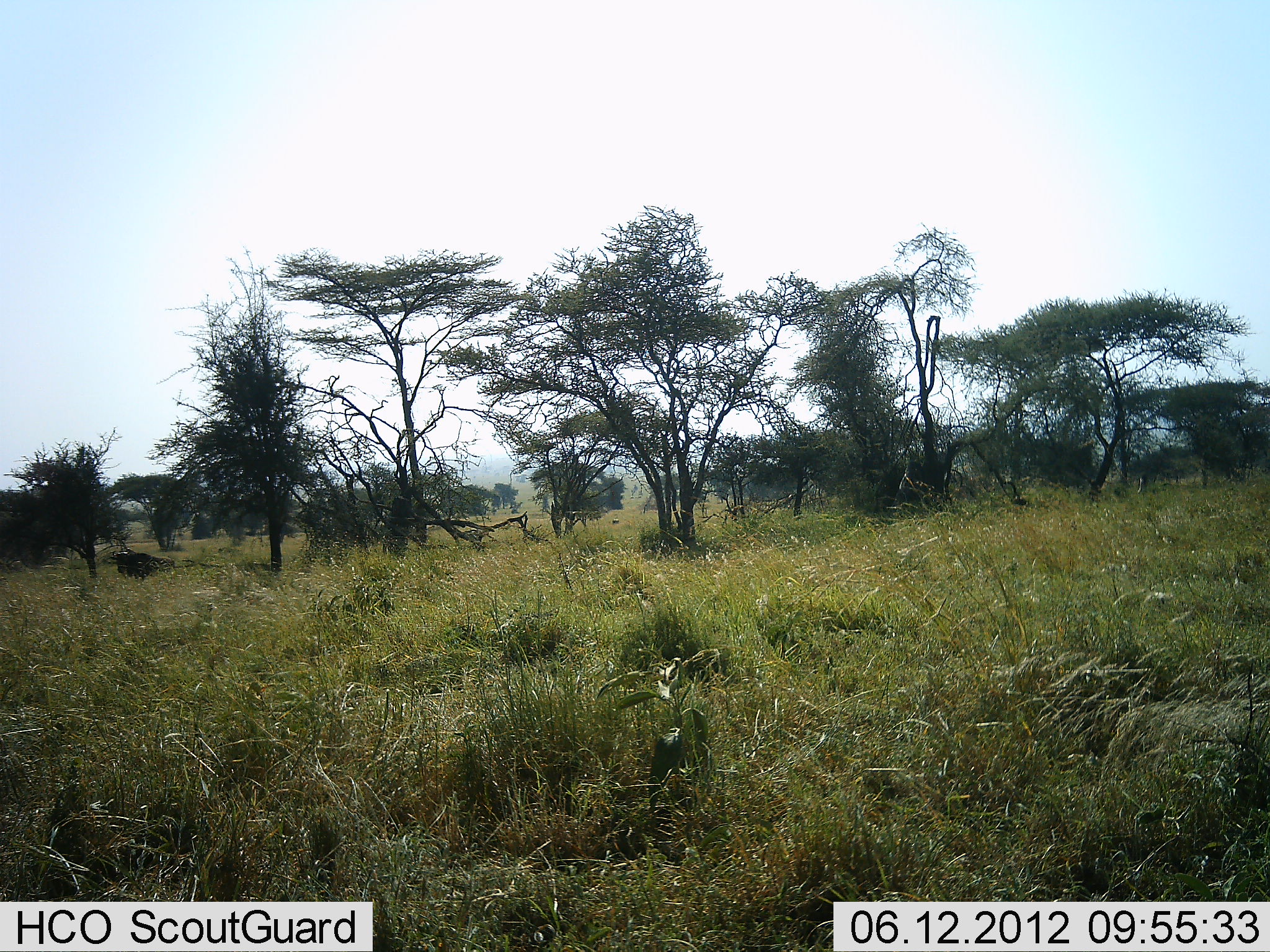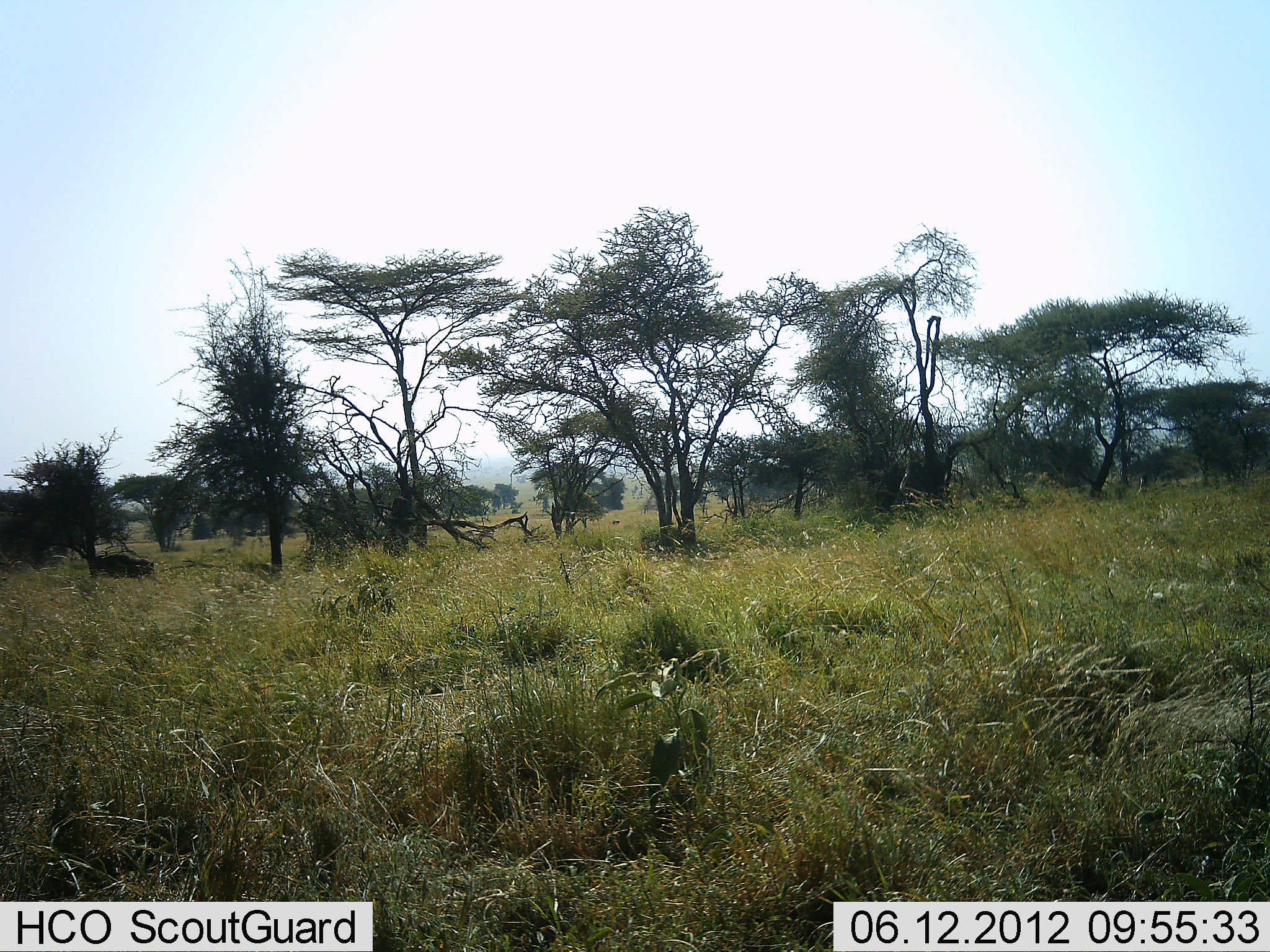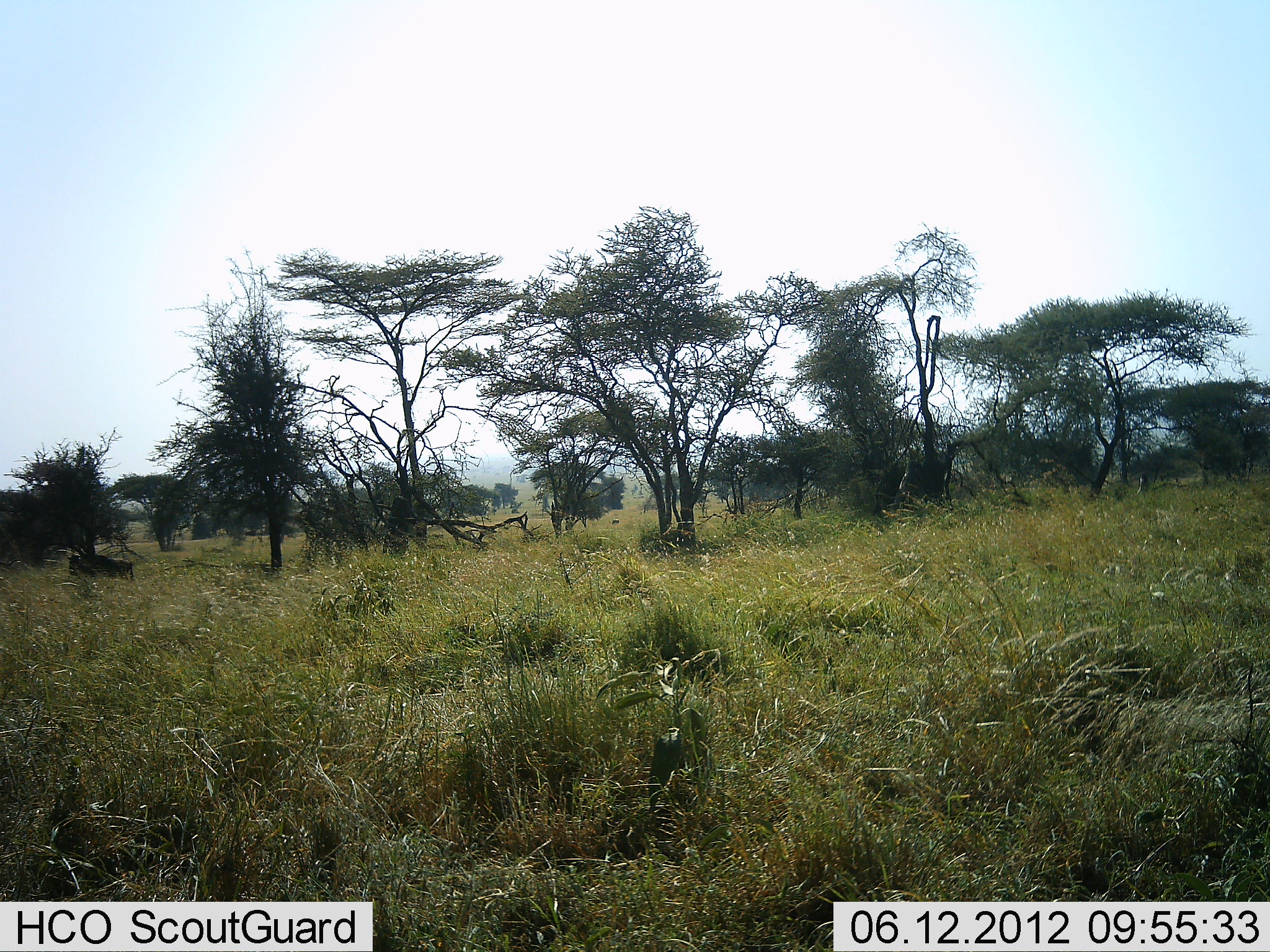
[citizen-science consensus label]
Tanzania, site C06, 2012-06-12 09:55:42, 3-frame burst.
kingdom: Animalia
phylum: Chordata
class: Mammalia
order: Artiodactyla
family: Bovidae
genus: Connochaetes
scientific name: Connochaetes taurinus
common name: blue wildebeest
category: wildebeest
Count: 1.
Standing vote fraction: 10%.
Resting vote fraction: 0%.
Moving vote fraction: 90%.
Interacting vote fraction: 0%.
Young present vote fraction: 0%.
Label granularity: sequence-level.